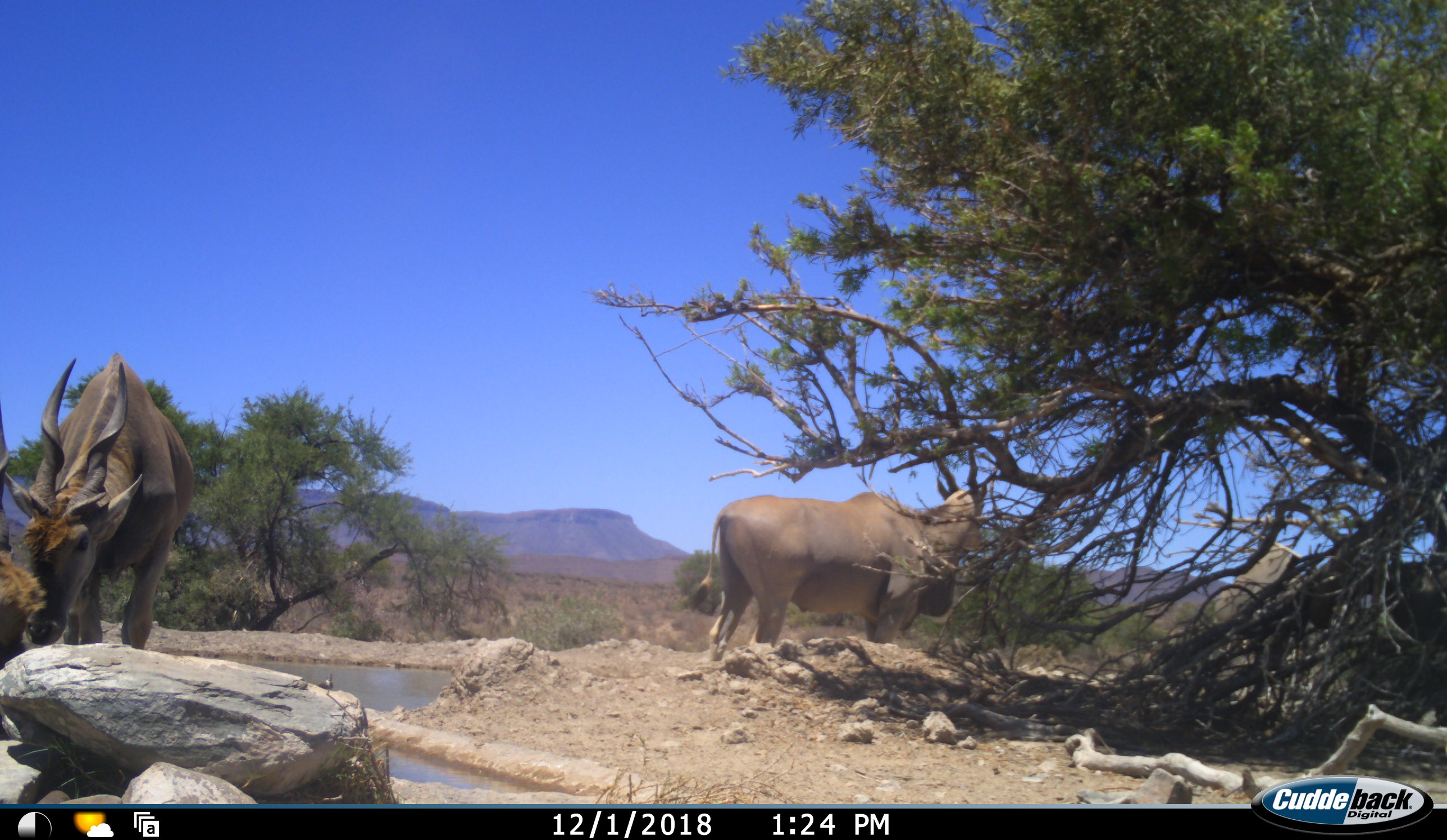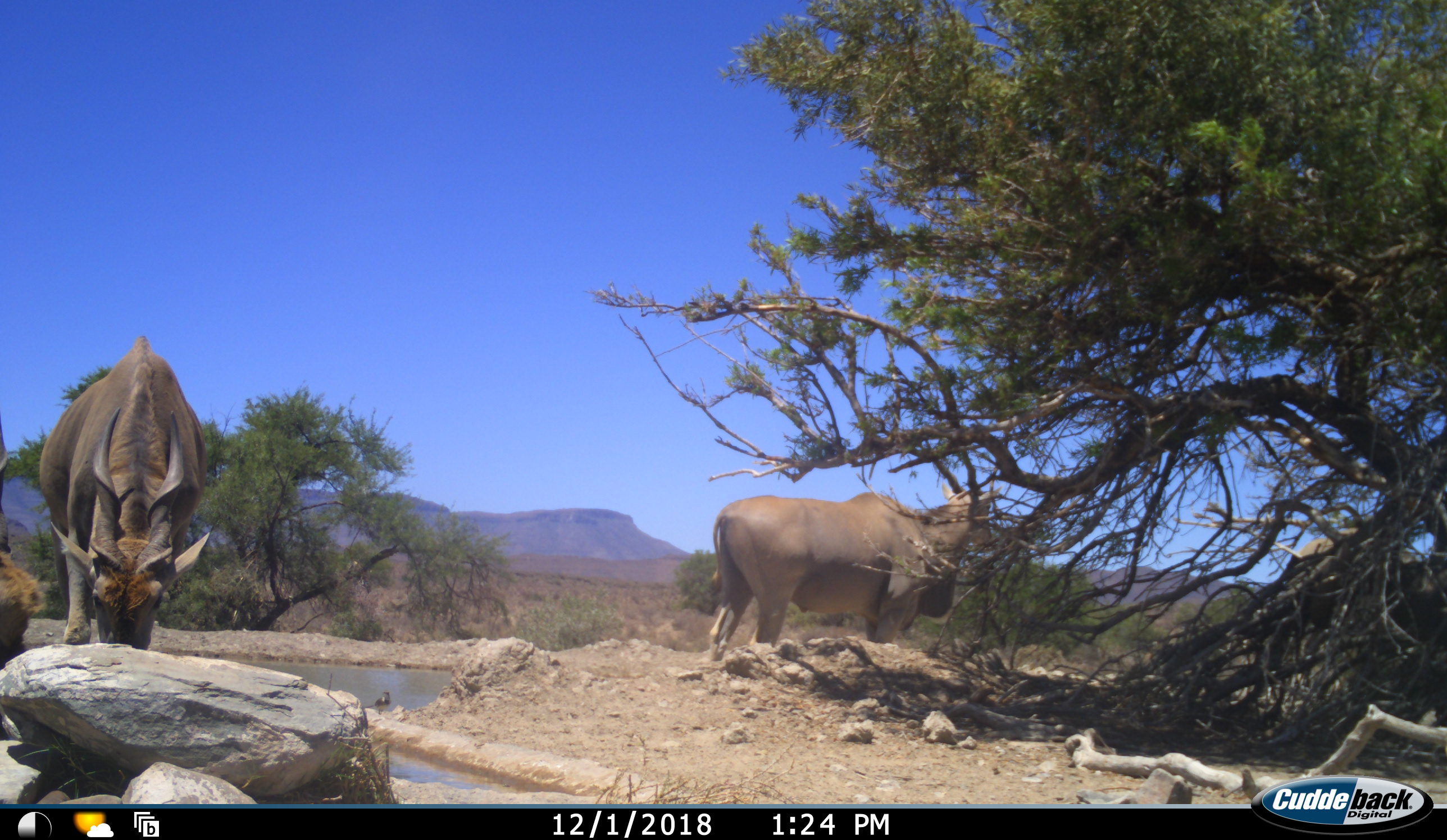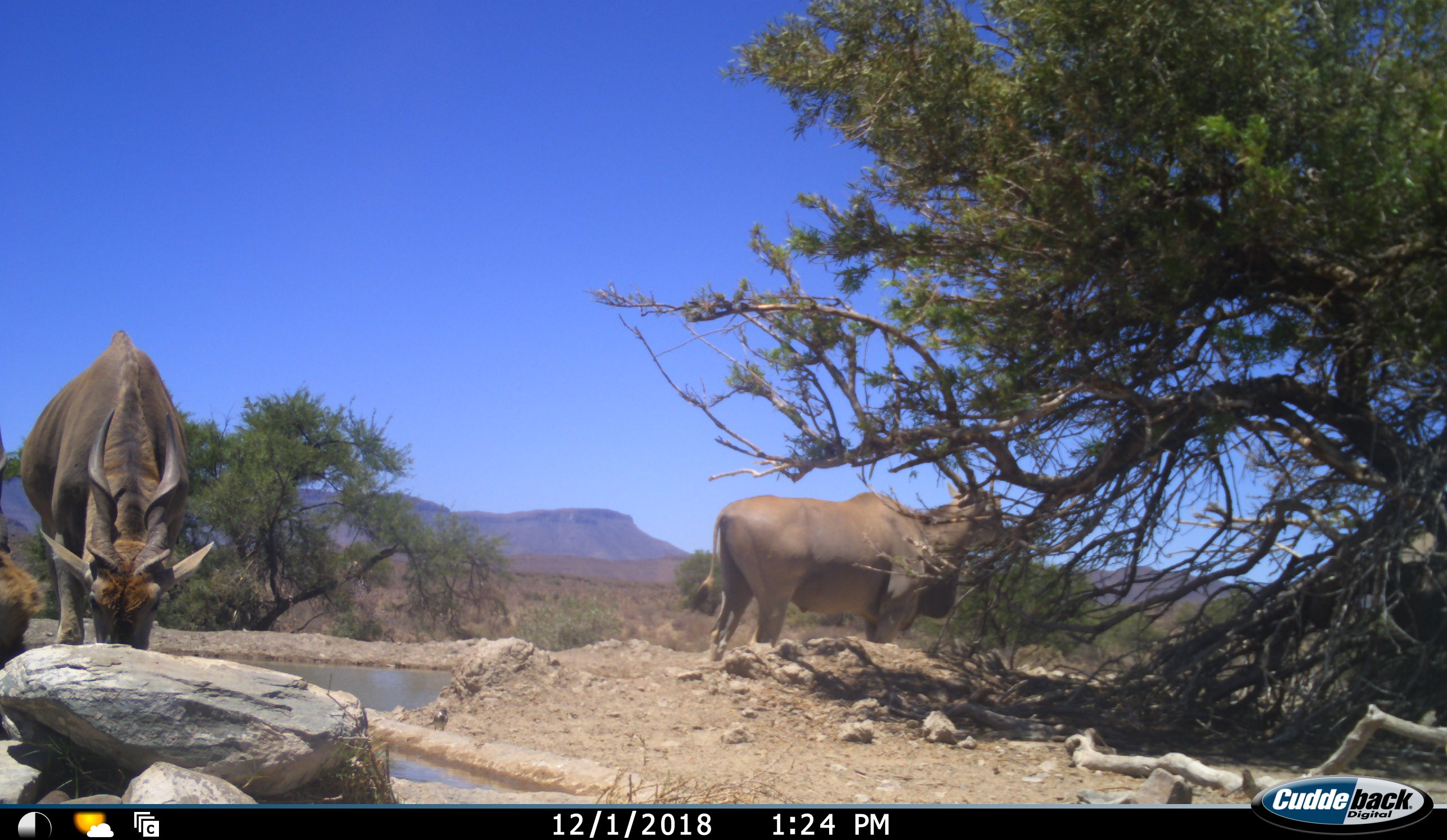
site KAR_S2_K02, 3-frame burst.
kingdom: Animalia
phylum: Chordata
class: Mammalia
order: Artiodactyla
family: Bovidae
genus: Tragelaphus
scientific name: Tragelaphus oryx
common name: eland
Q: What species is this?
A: Eland (Tragelaphus oryx).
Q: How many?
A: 4.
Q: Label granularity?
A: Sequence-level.